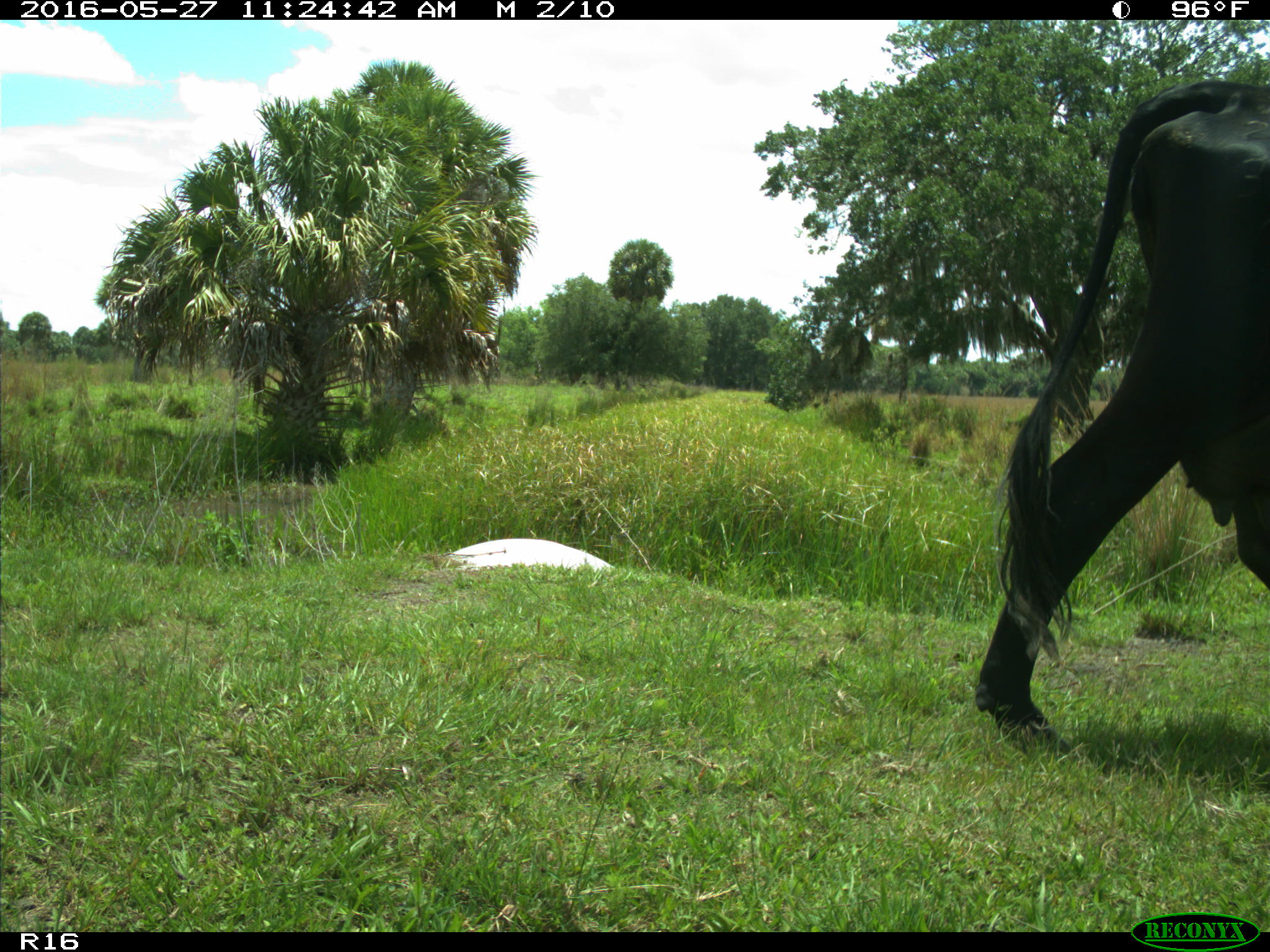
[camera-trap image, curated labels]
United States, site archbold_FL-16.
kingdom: Animalia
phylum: Chordata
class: Mammalia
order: Artiodactyla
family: Bovidae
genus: Bos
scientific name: Bos taurus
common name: domestic cow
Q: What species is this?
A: Bos taurus (domestic cow).